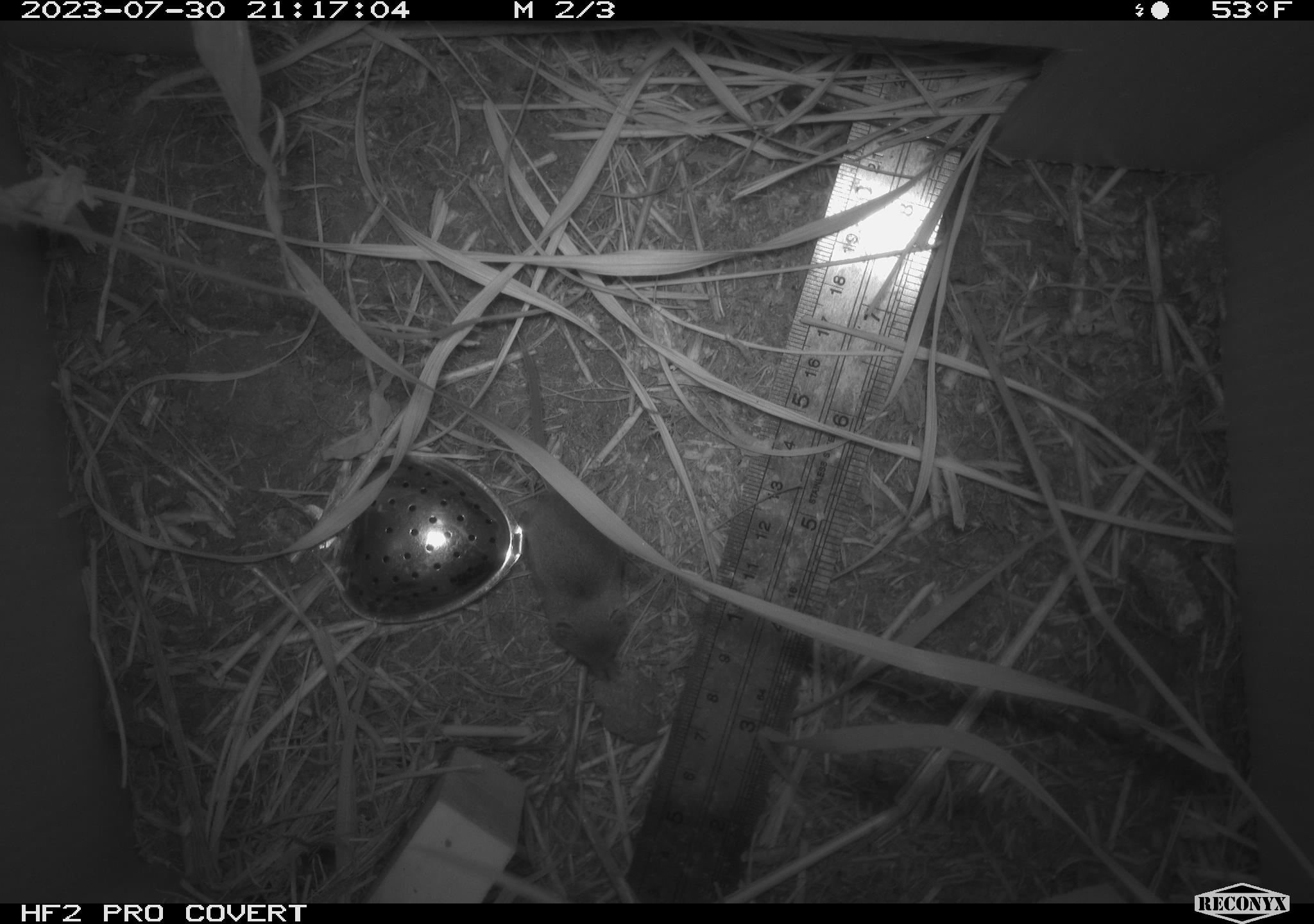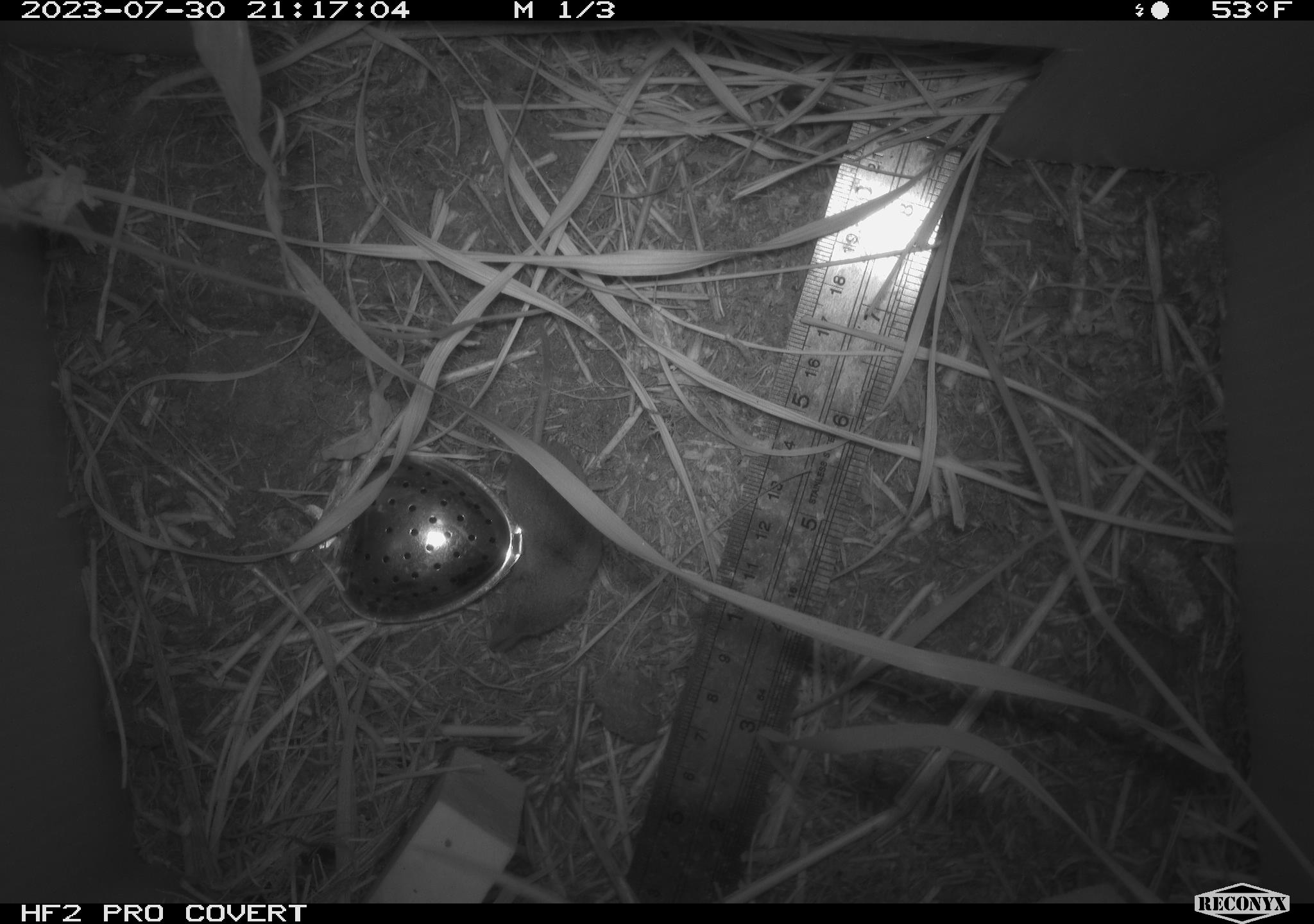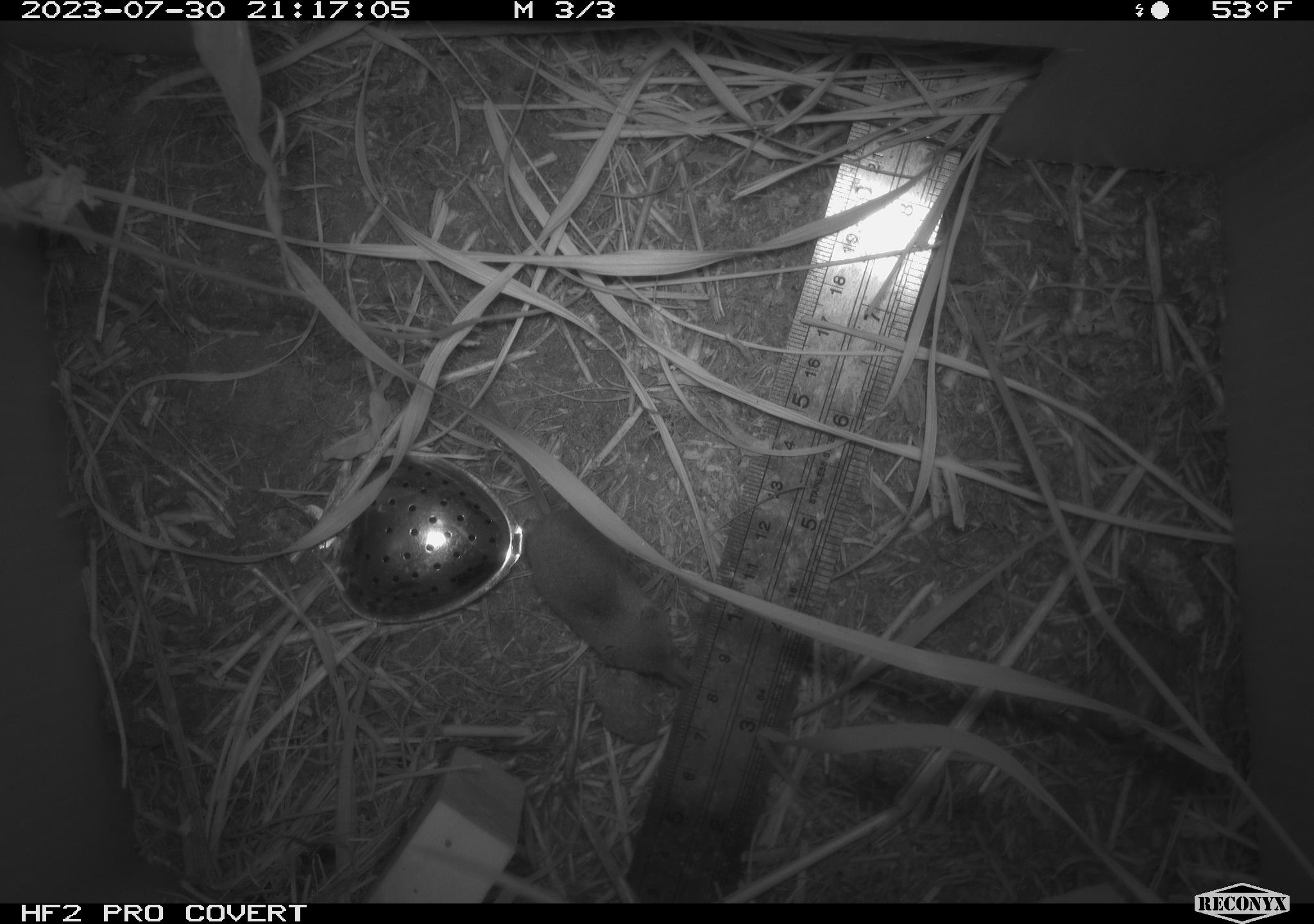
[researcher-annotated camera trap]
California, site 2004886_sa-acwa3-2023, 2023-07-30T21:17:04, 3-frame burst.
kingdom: Animalia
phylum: Chordata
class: Mammalia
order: Eulipotyphla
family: Soricidae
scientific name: Soricidae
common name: shrews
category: soricidae family